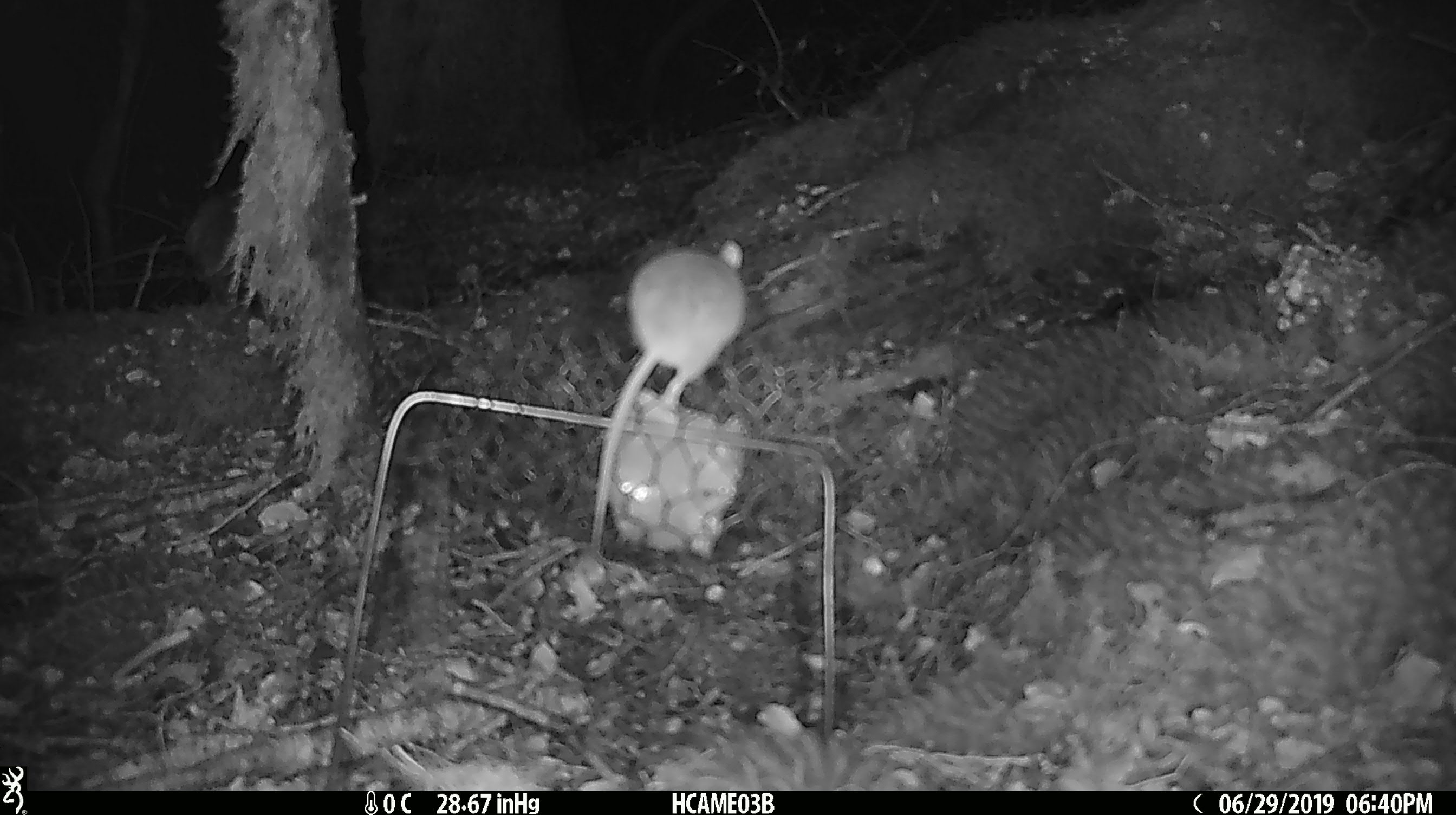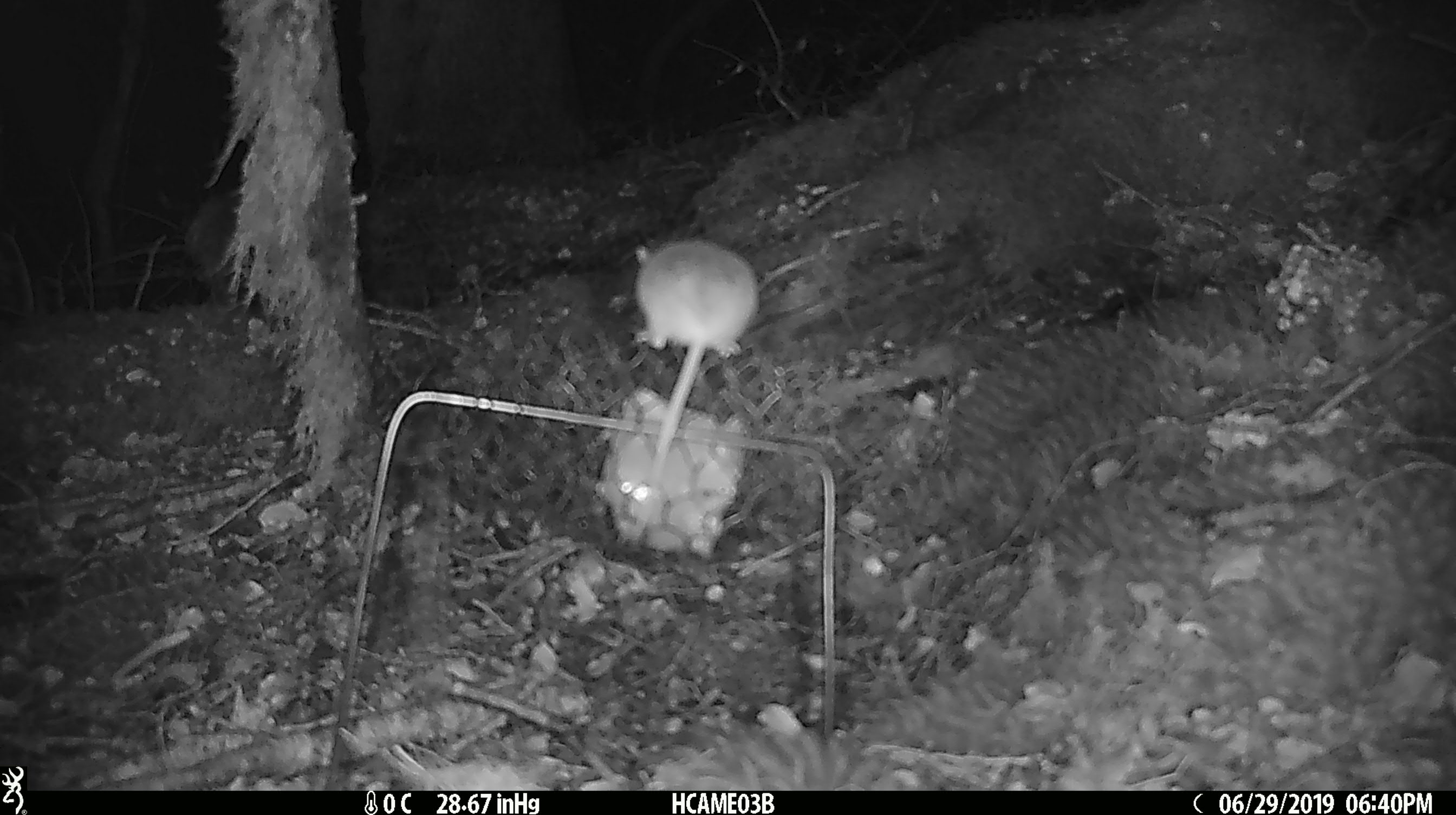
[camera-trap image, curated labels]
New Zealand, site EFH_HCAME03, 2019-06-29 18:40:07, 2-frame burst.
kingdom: Animalia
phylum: Chordata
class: Mammalia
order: Rodentia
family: Muridae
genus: Mus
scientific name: Mus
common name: mouse